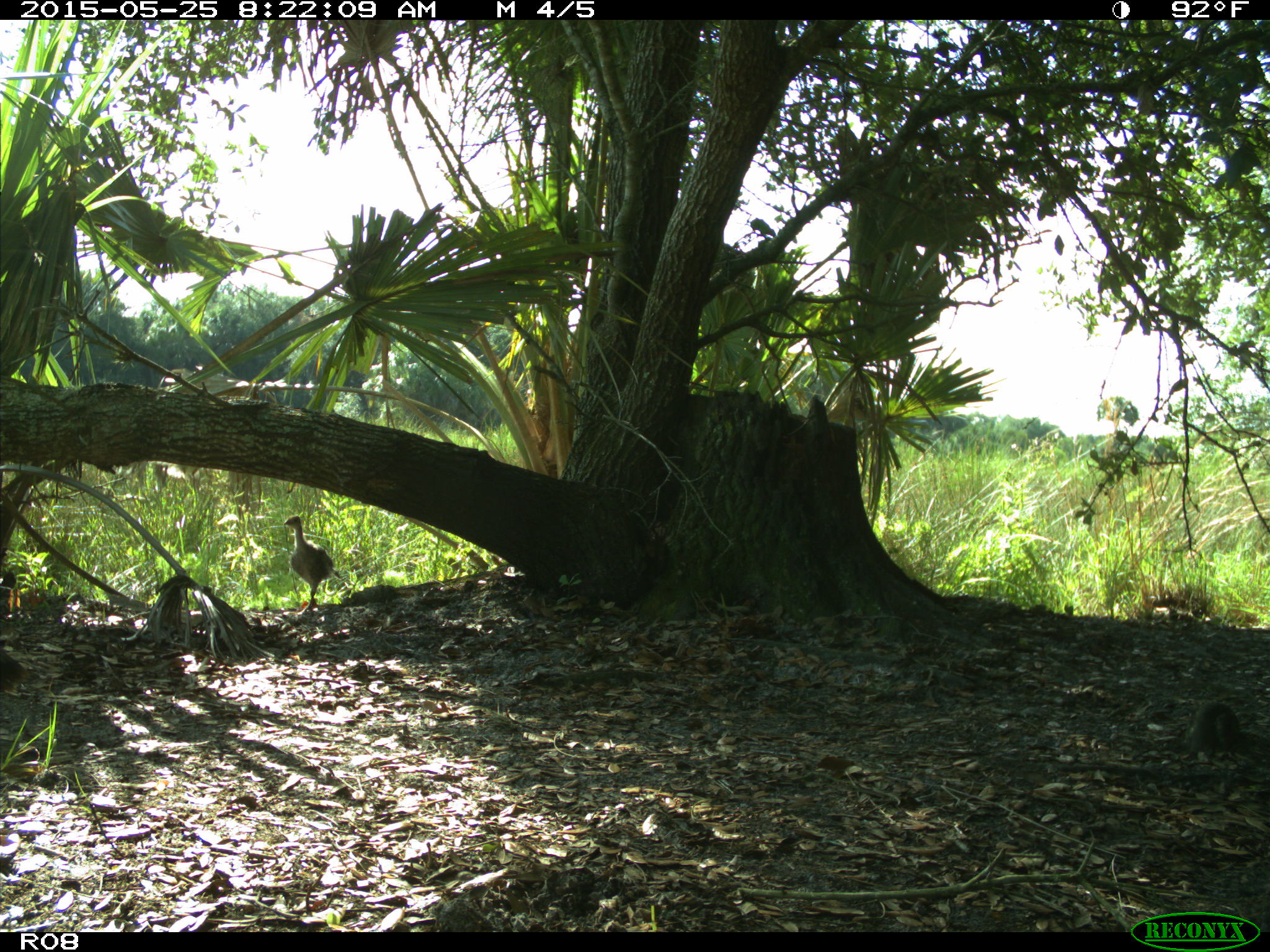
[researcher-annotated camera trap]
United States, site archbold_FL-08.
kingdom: Animalia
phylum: Chordata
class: Aves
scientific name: Aves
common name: birds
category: unidentified bird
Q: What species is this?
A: Unidentified bird (birds) (Aves).